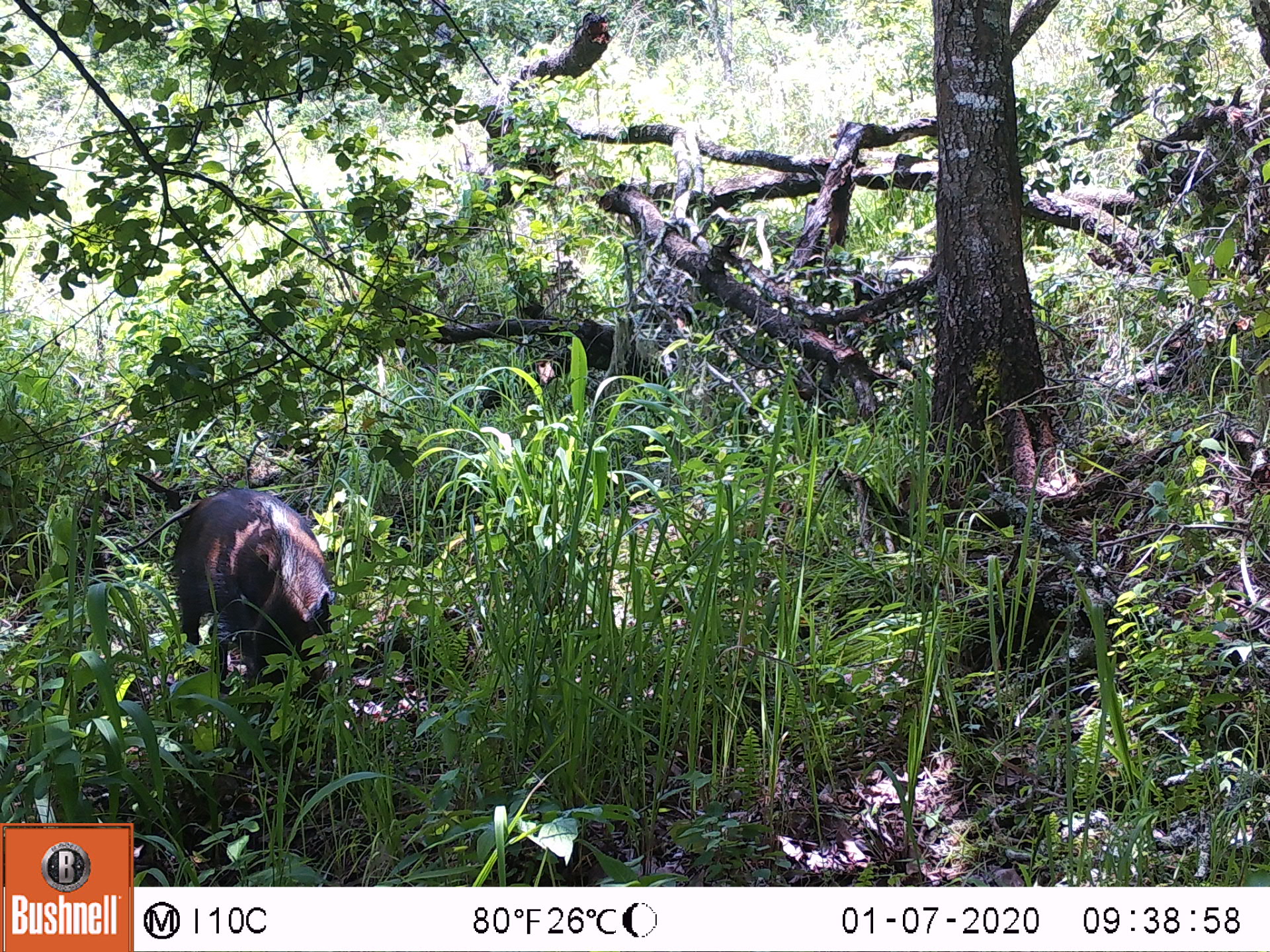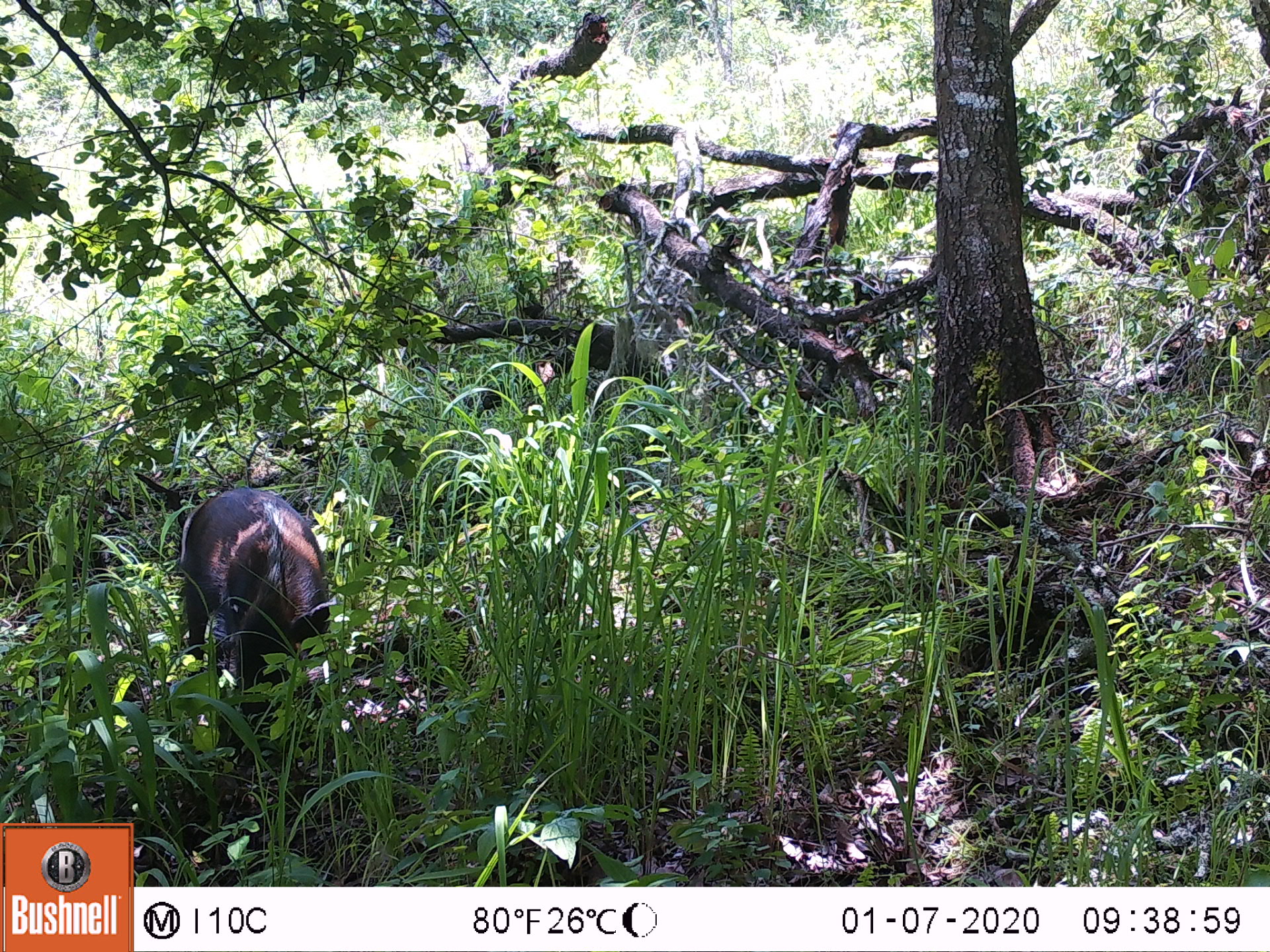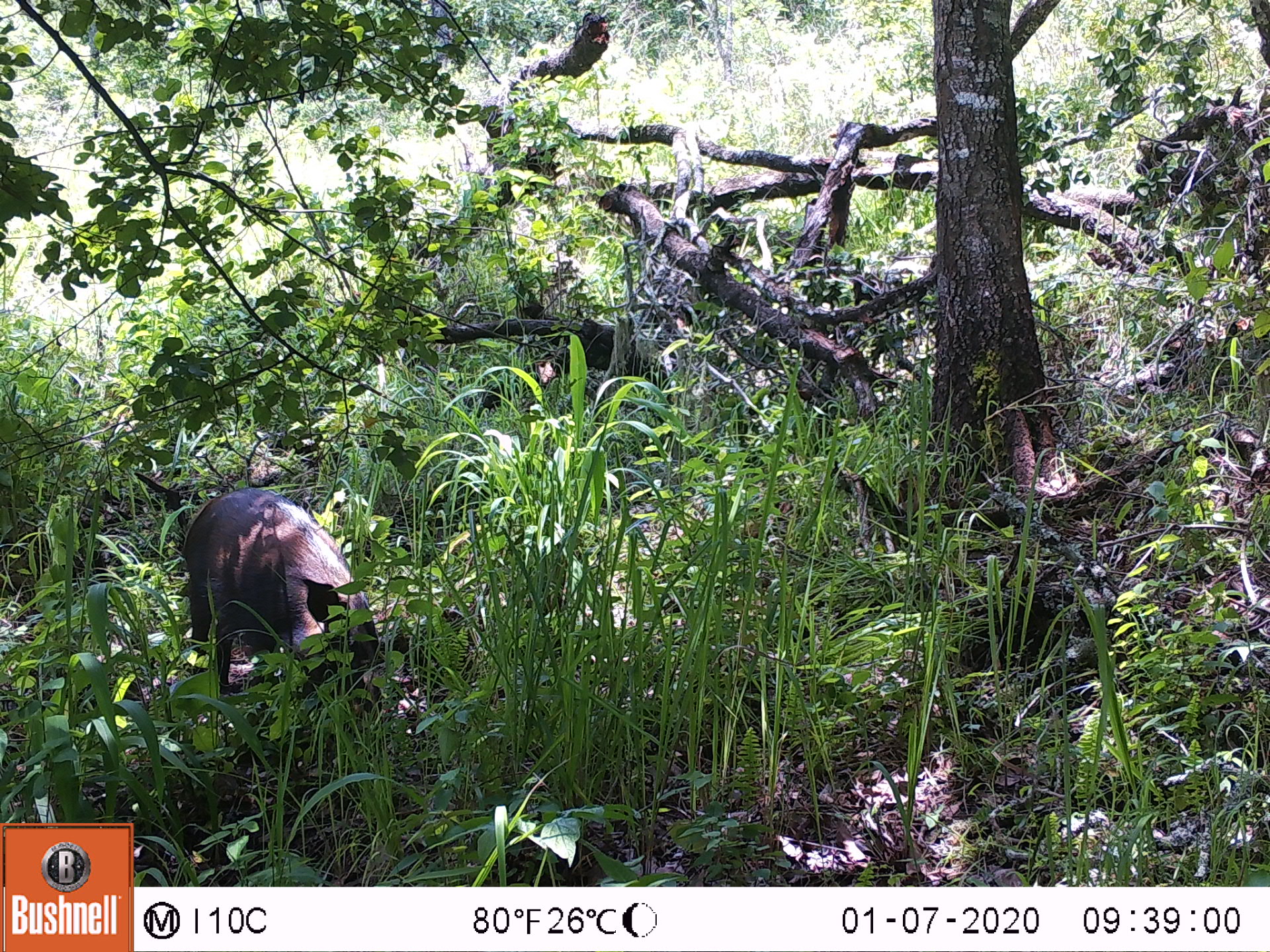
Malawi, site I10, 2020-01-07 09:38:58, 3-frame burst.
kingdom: Animalia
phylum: Chordata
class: Mammalia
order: Artiodactyla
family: Suidae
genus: Potamochoerus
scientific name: Potamochoerus larvatus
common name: bushpig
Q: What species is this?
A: Bushpig (Potamochoerus larvatus).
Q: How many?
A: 1.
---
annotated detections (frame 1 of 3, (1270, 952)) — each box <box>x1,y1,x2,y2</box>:
bushpig: <box>167,477,341,760</box>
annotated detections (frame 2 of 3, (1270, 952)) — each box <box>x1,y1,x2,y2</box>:
bushpig: <box>163,481,338,792</box>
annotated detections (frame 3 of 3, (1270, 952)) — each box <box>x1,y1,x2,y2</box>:
bushpig: <box>171,484,449,769</box>